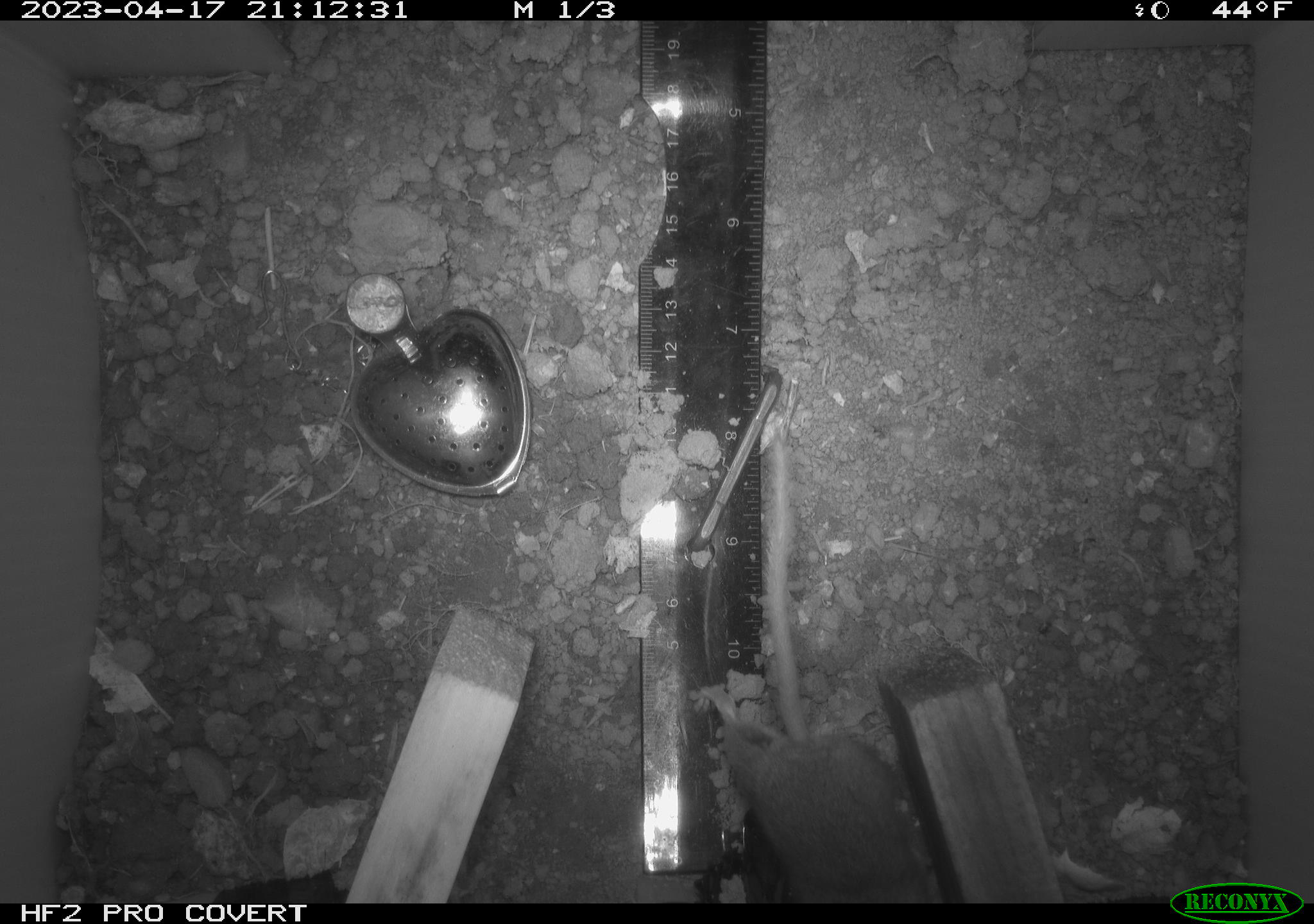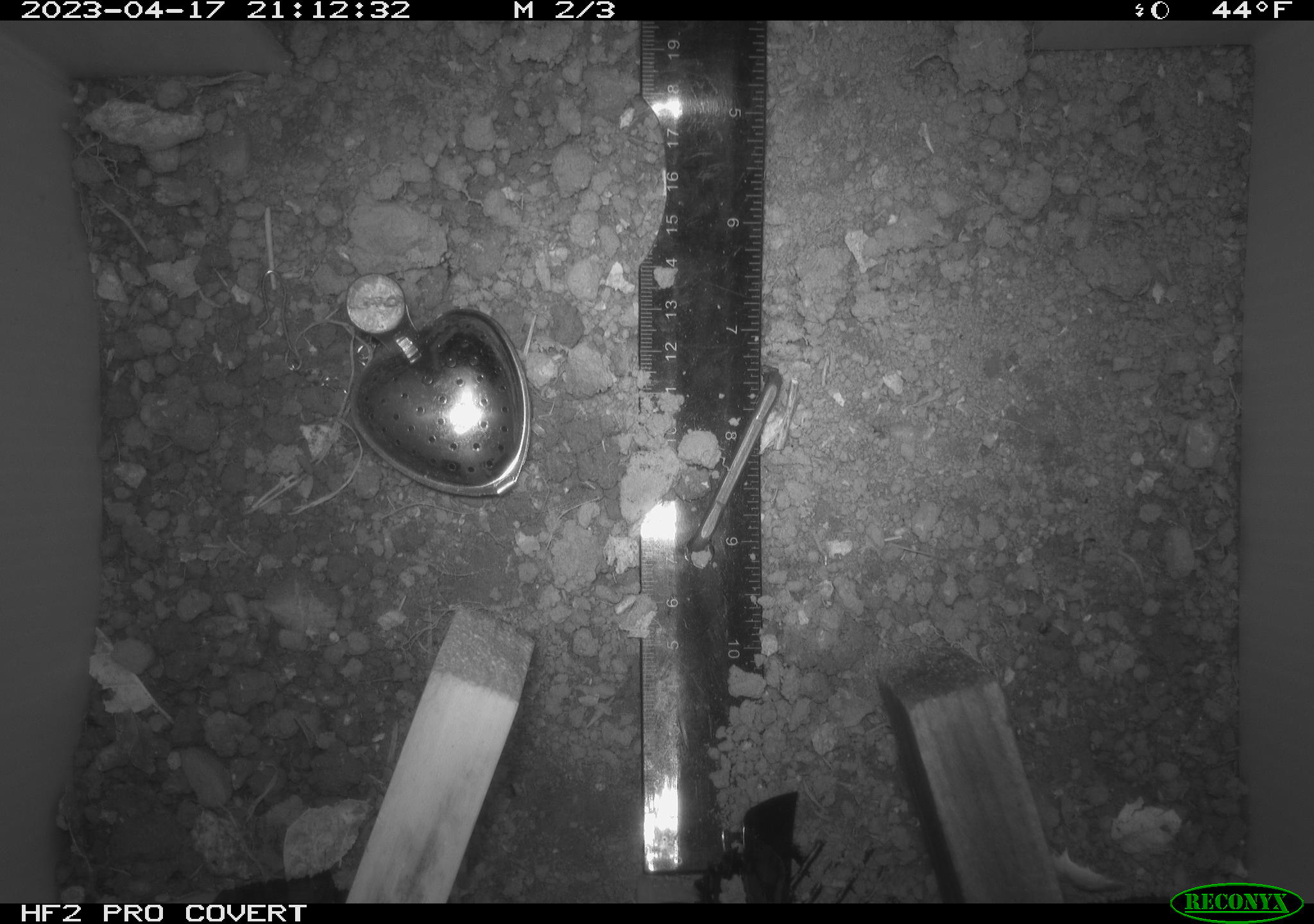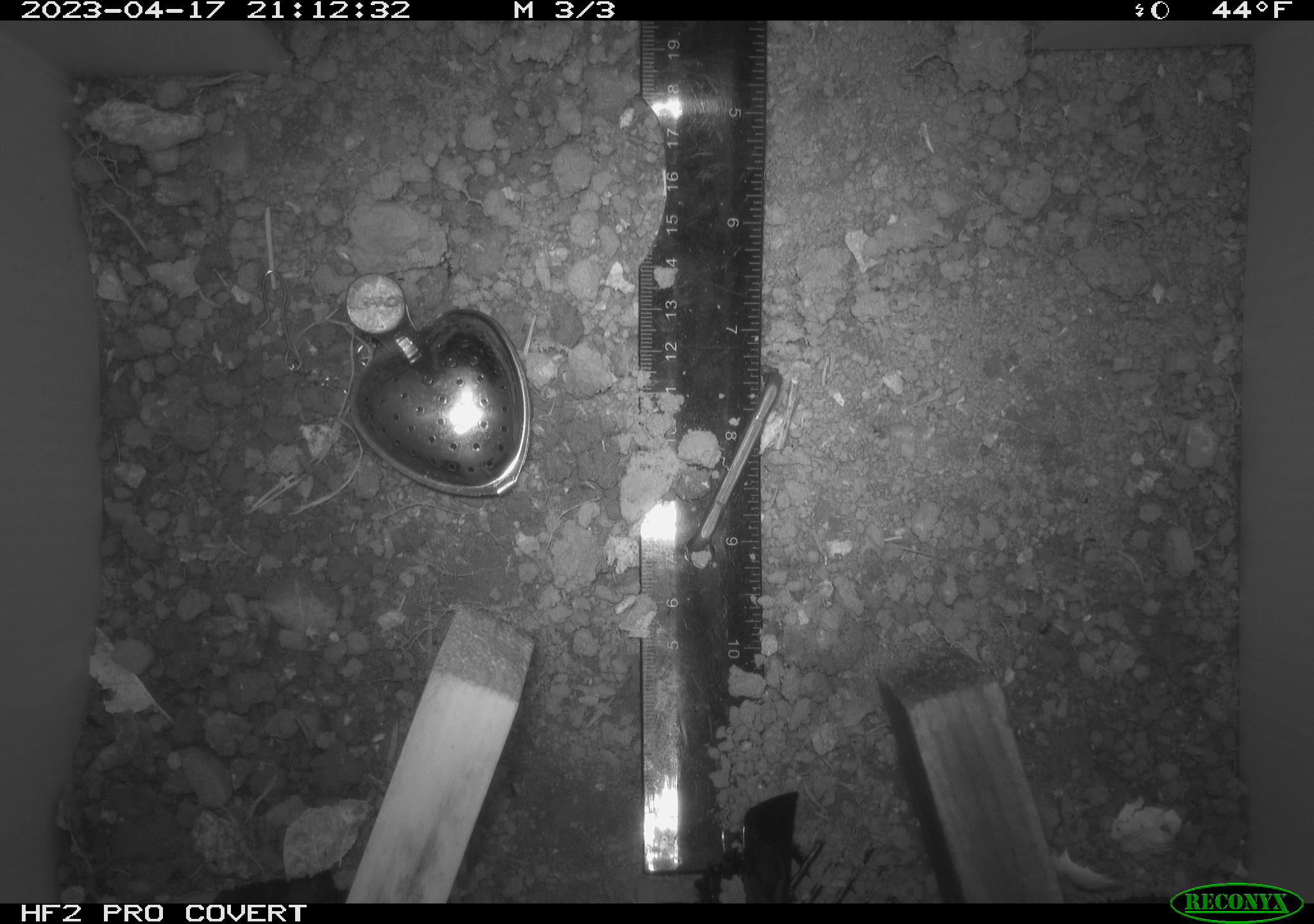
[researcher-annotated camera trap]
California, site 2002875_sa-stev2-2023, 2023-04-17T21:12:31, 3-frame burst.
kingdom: Animalia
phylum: Chordata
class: Mammalia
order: Rodentia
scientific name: Rodentia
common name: mouse species